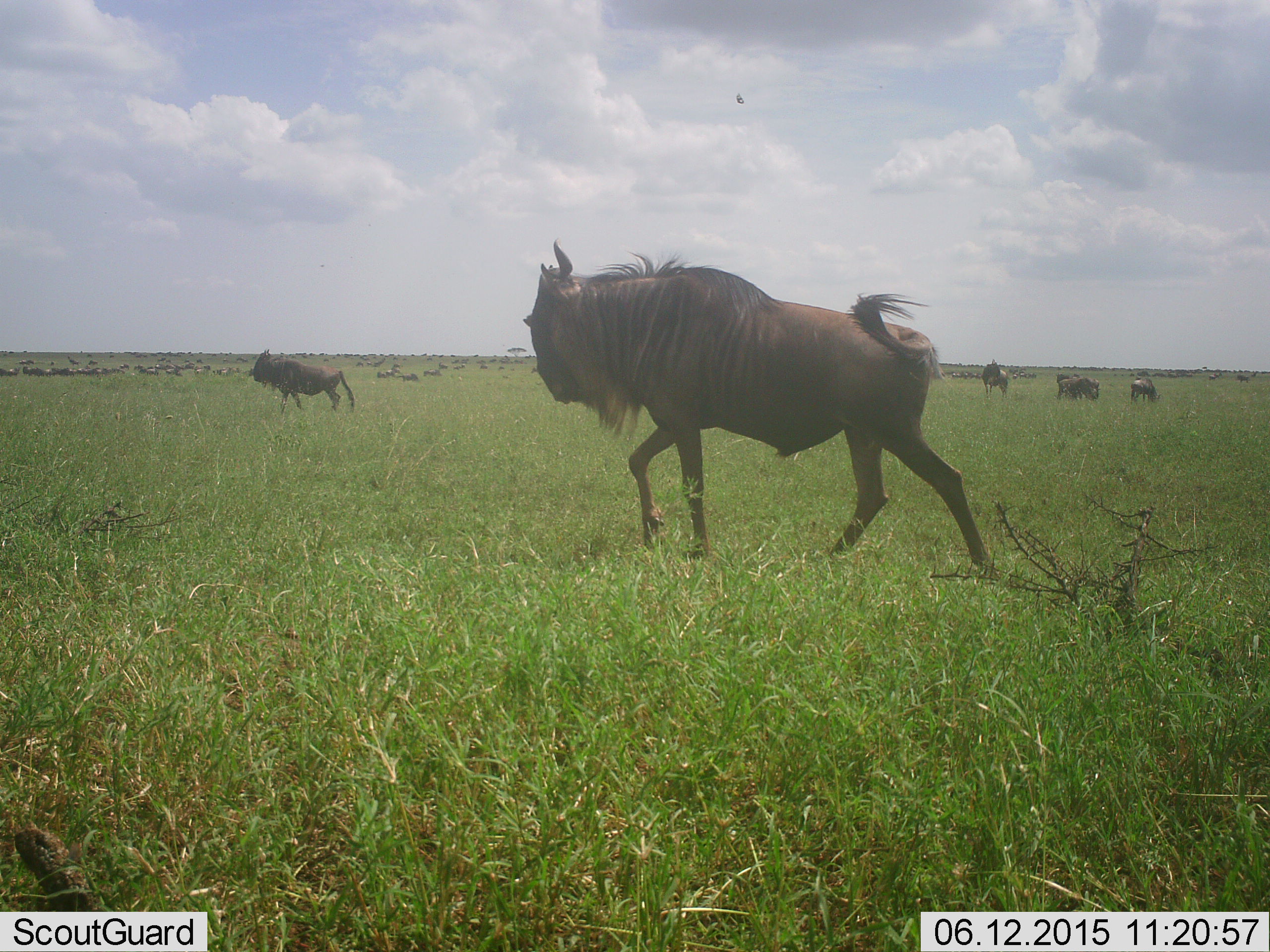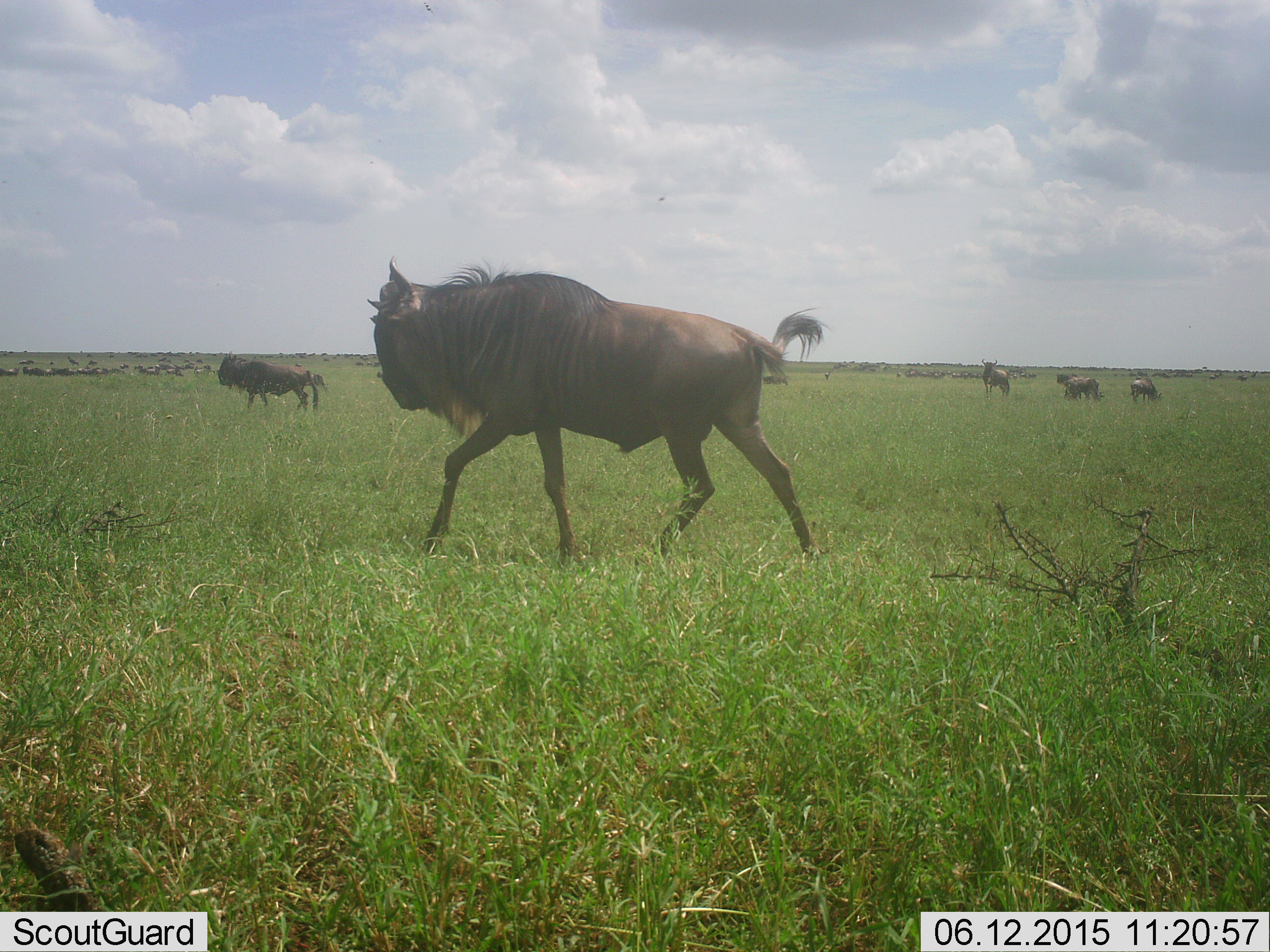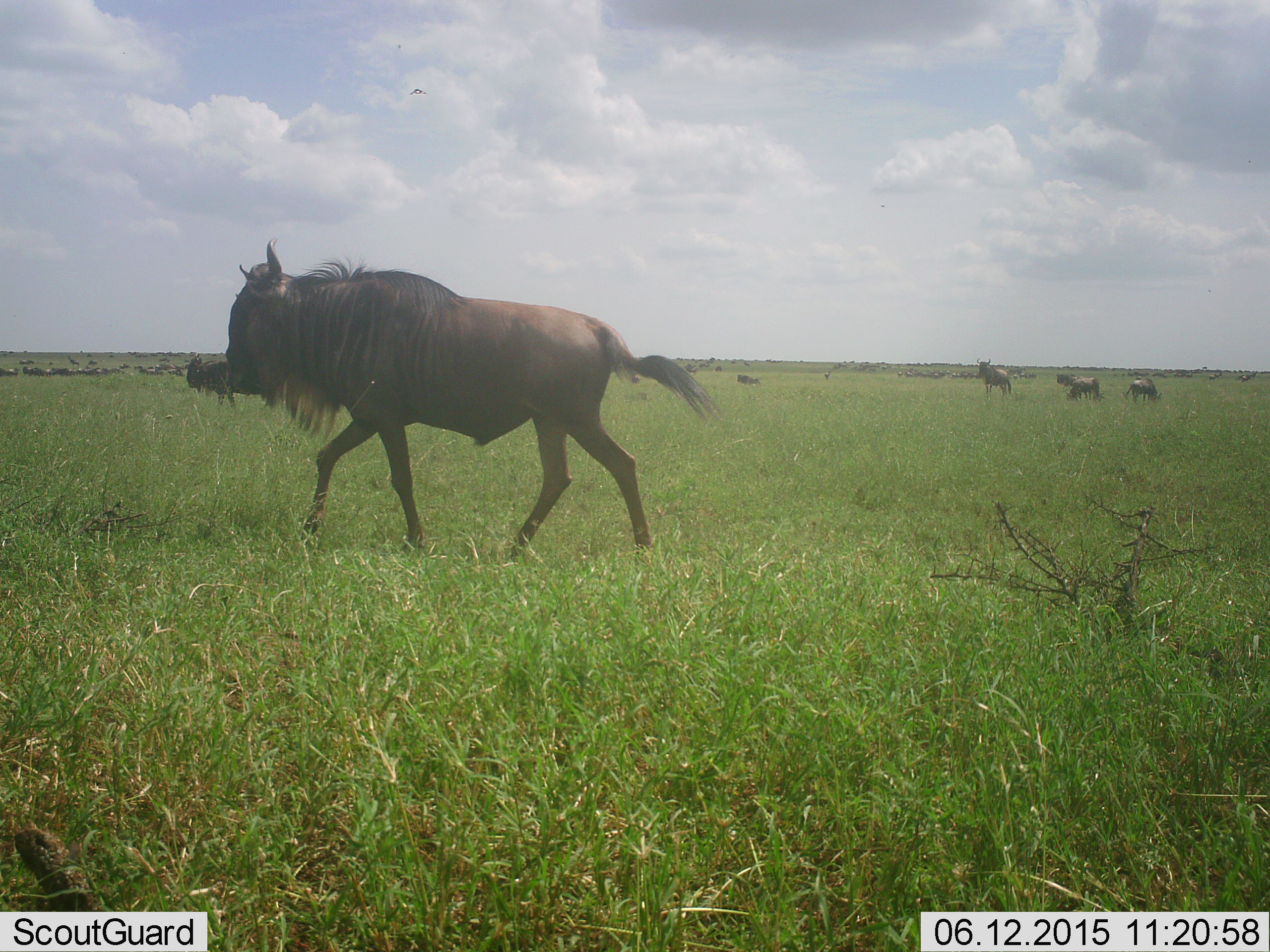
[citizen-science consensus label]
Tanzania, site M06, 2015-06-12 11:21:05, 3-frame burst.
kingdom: Animalia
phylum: Chordata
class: Mammalia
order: Artiodactyla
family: Bovidae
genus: Connochaetes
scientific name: Connochaetes taurinus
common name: blue wildebeest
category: wildebeest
Wildebeest (blue wildebeest) (Connochaetes taurinus), count 11-50. Behavior (volunteer vote fractions): standing 50%, resting 10%, moving 100%, interacting 10%. Young present (vote fraction): 0%. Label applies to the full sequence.